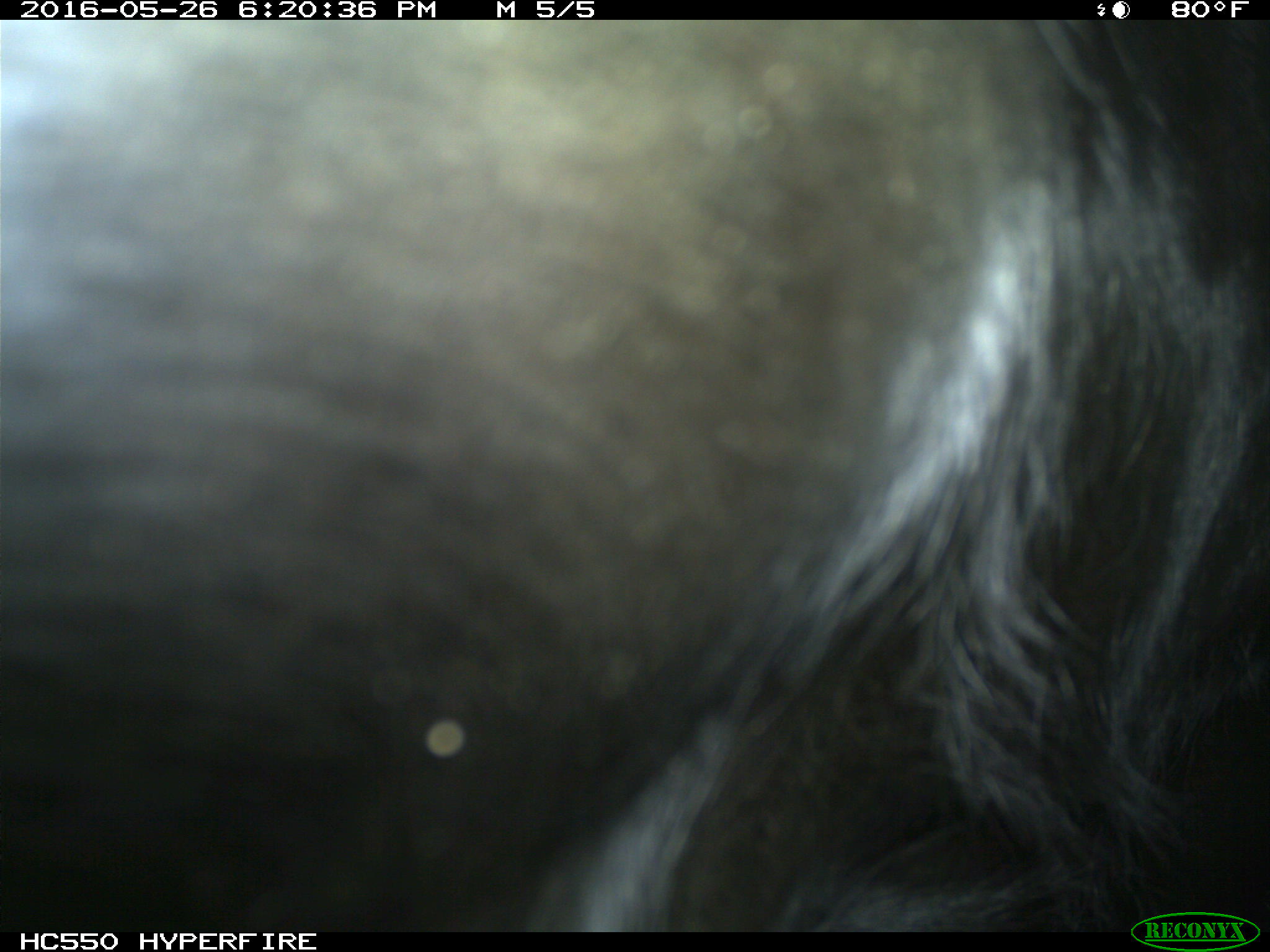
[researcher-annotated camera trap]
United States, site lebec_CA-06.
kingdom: Animalia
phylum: Chordata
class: Mammalia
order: Artiodactyla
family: Bovidae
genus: Bos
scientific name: Bos taurus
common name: domestic cow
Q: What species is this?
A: Bos taurus (domestic cow).